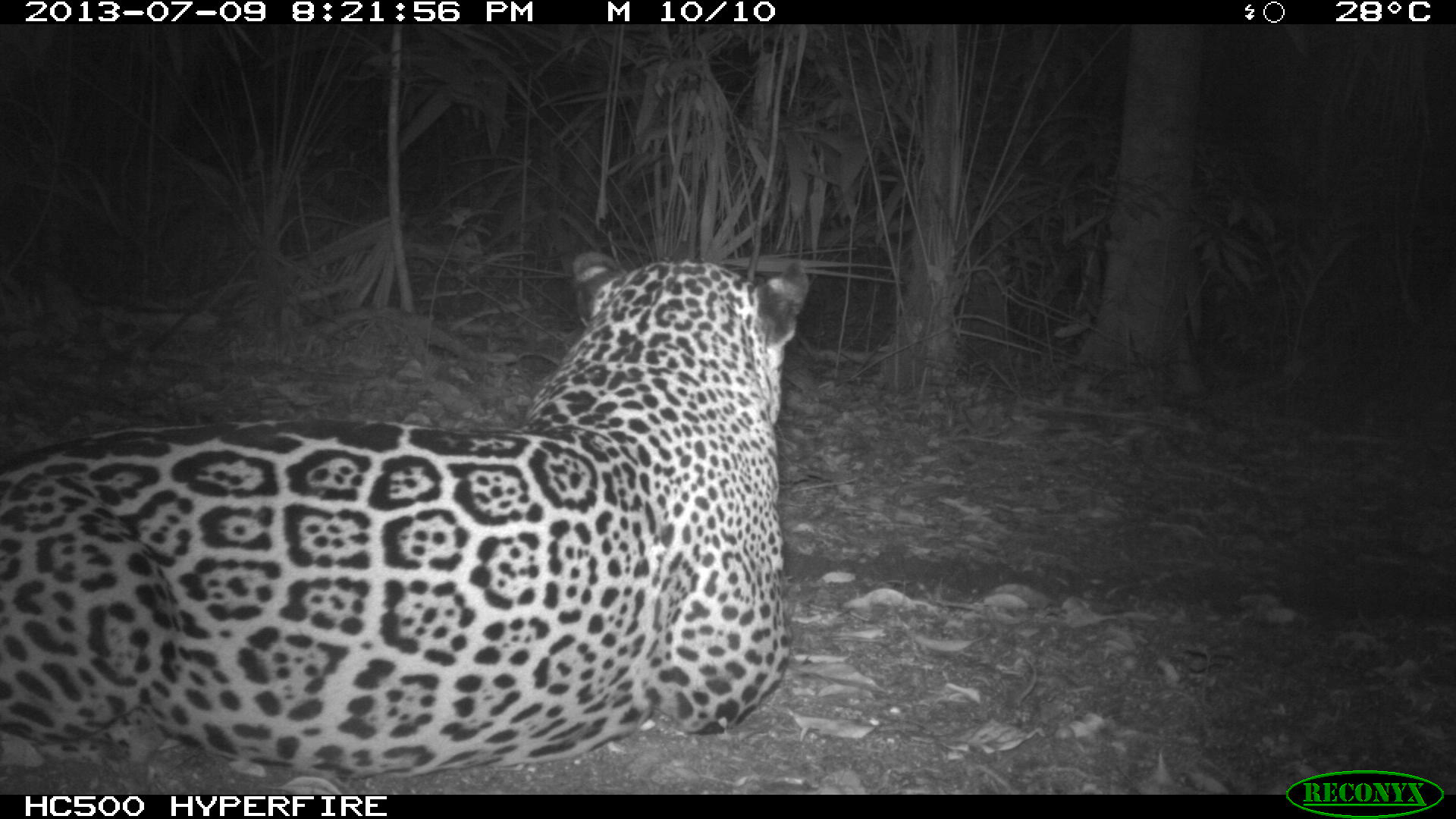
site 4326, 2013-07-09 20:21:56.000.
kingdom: Animalia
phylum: Chordata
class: Mammalia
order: Carnivora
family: Felidae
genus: Panthera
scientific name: Panthera onca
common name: jaguar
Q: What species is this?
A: Panthera onca (jaguar).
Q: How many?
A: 1.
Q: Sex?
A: Male.